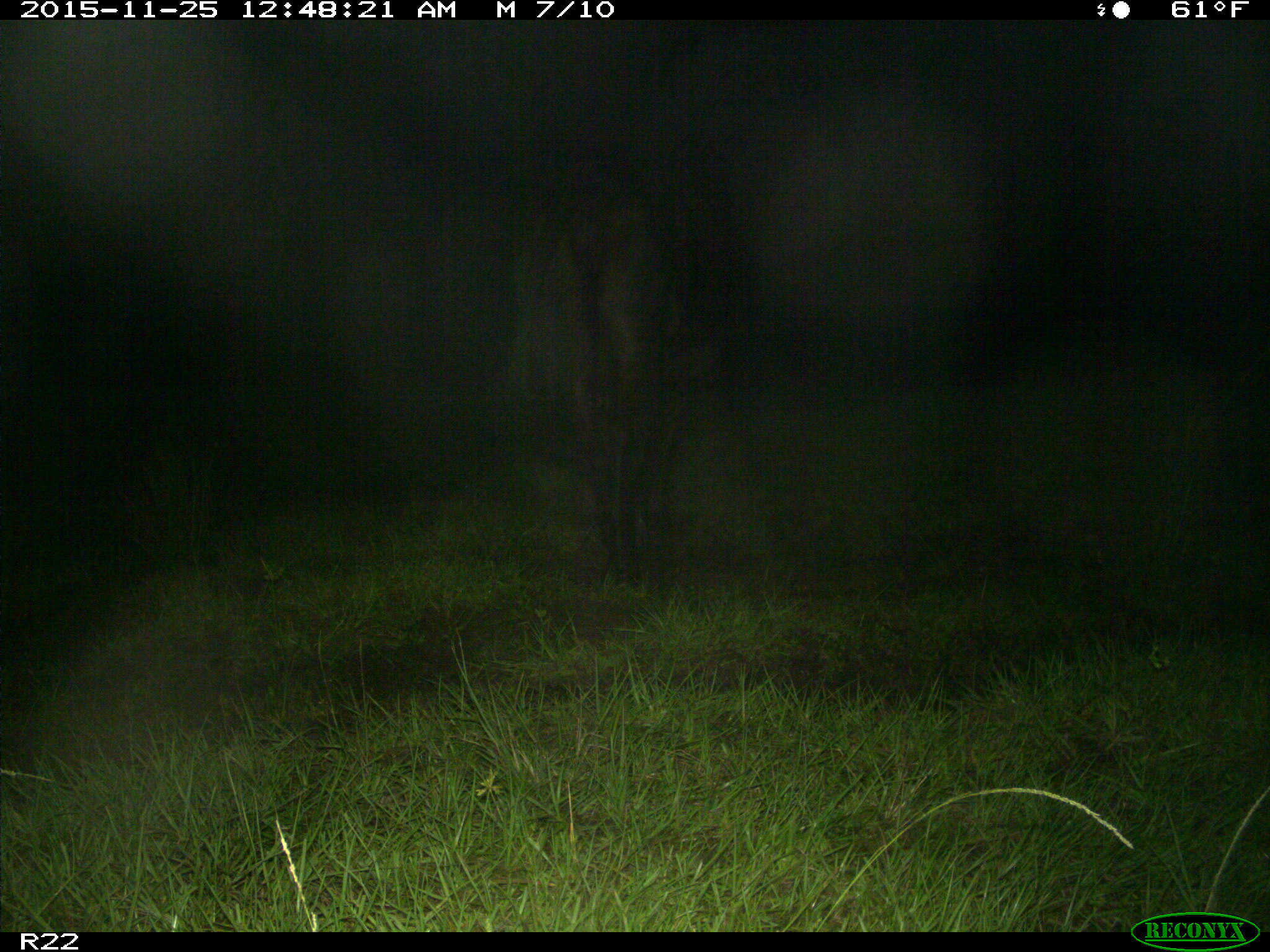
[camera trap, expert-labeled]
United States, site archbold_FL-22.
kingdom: Animalia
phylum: Chordata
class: Mammalia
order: Artiodactyla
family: Bovidae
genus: Bos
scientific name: Bos taurus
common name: domestic cow